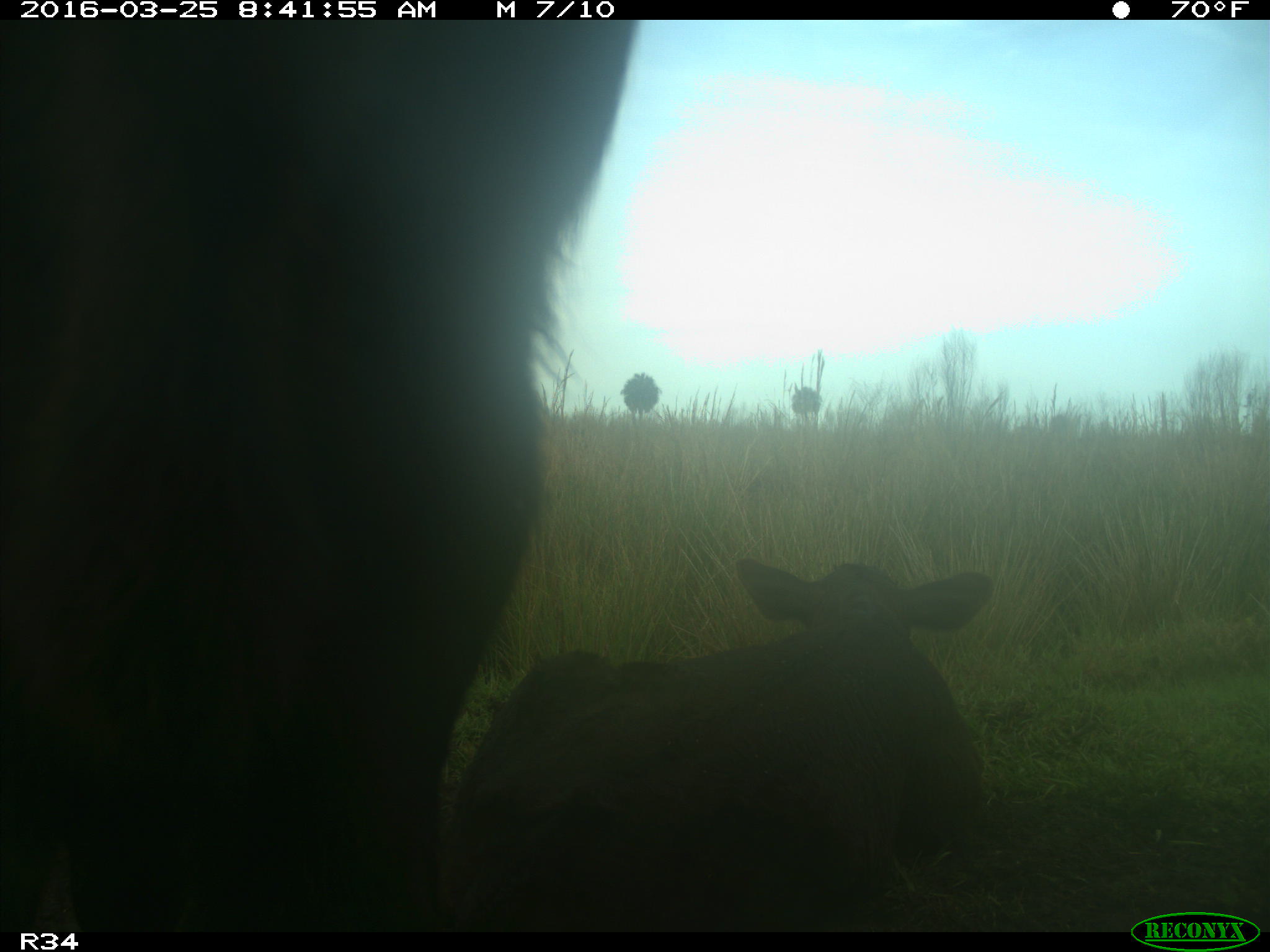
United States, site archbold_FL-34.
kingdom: Animalia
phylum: Chordata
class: Mammalia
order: Artiodactyla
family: Bovidae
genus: Bos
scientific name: Bos taurus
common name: domestic cow